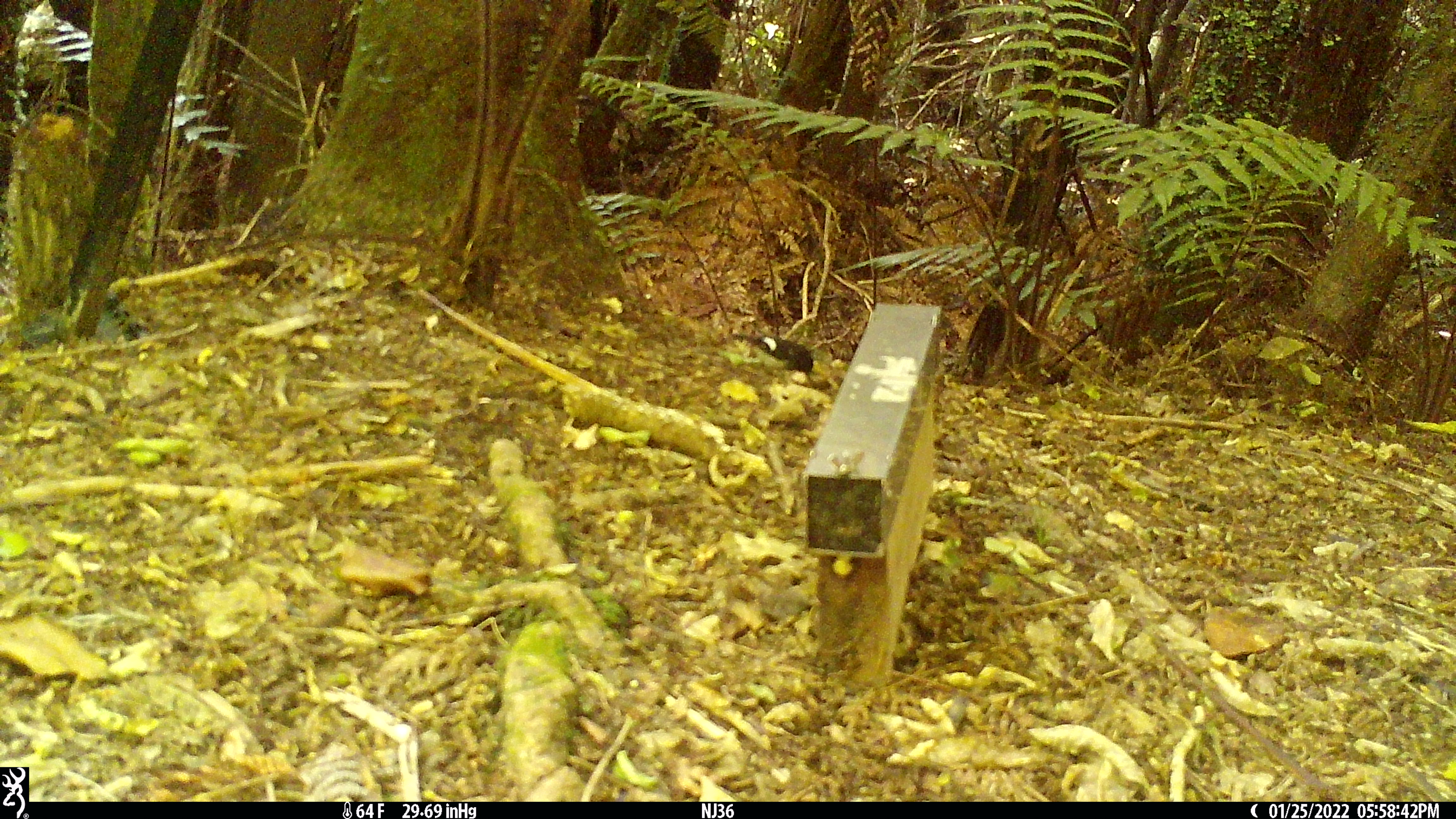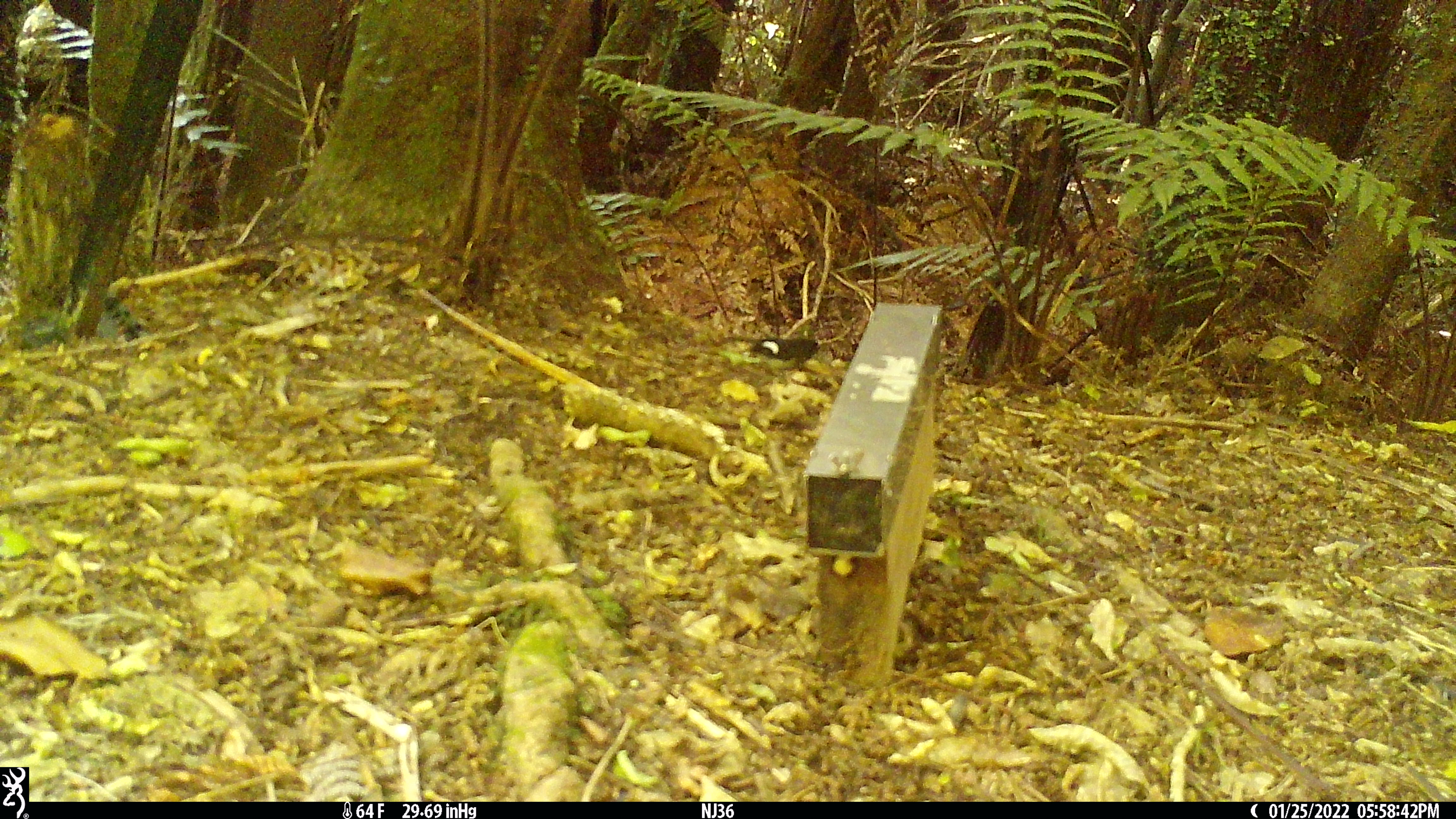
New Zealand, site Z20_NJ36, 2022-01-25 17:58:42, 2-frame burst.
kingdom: Animalia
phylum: Chordata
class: Aves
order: Passeriformes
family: Petroicidae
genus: Petroica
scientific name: Petroica macrocephala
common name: tomtit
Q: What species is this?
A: Tomtit (Petroica macrocephala).